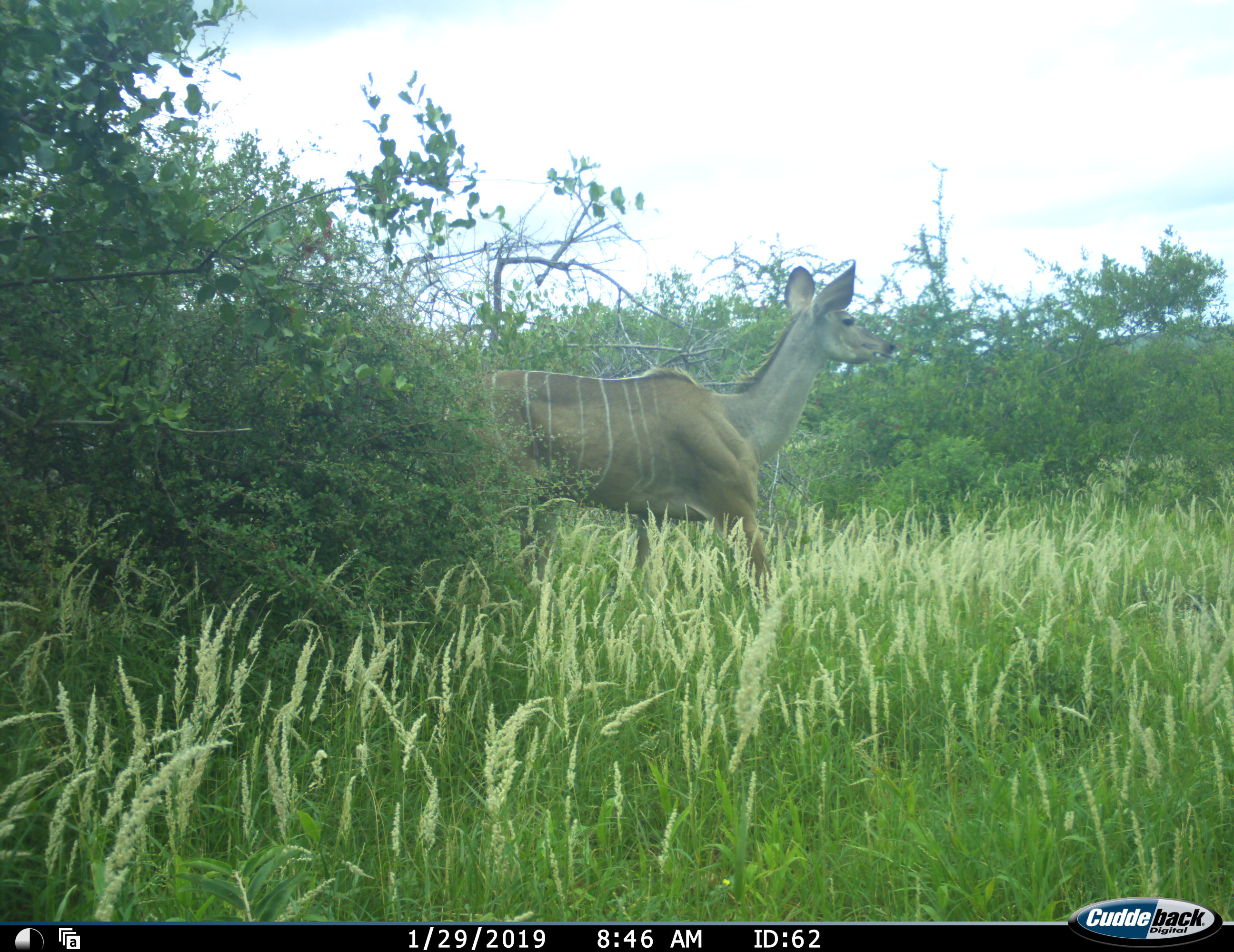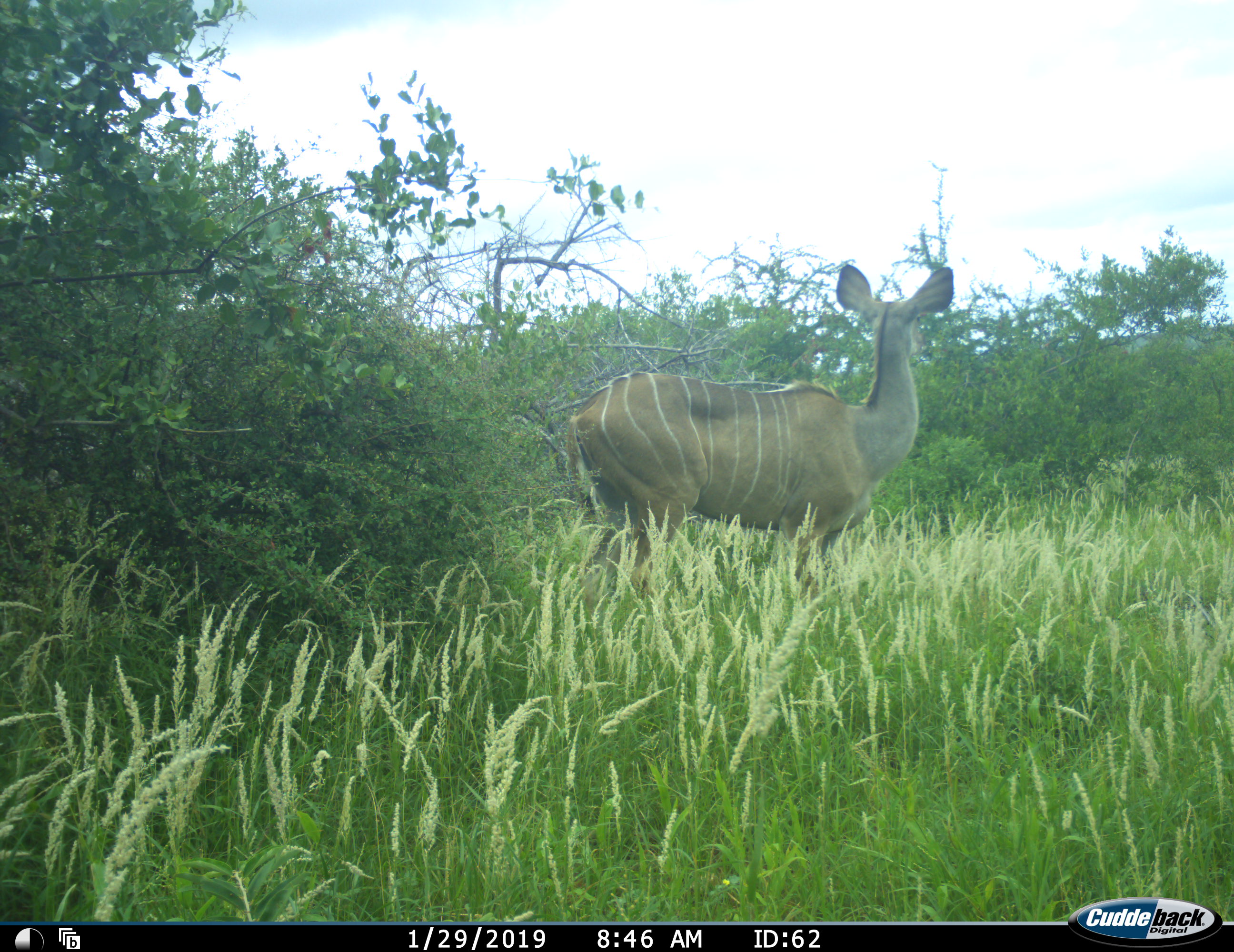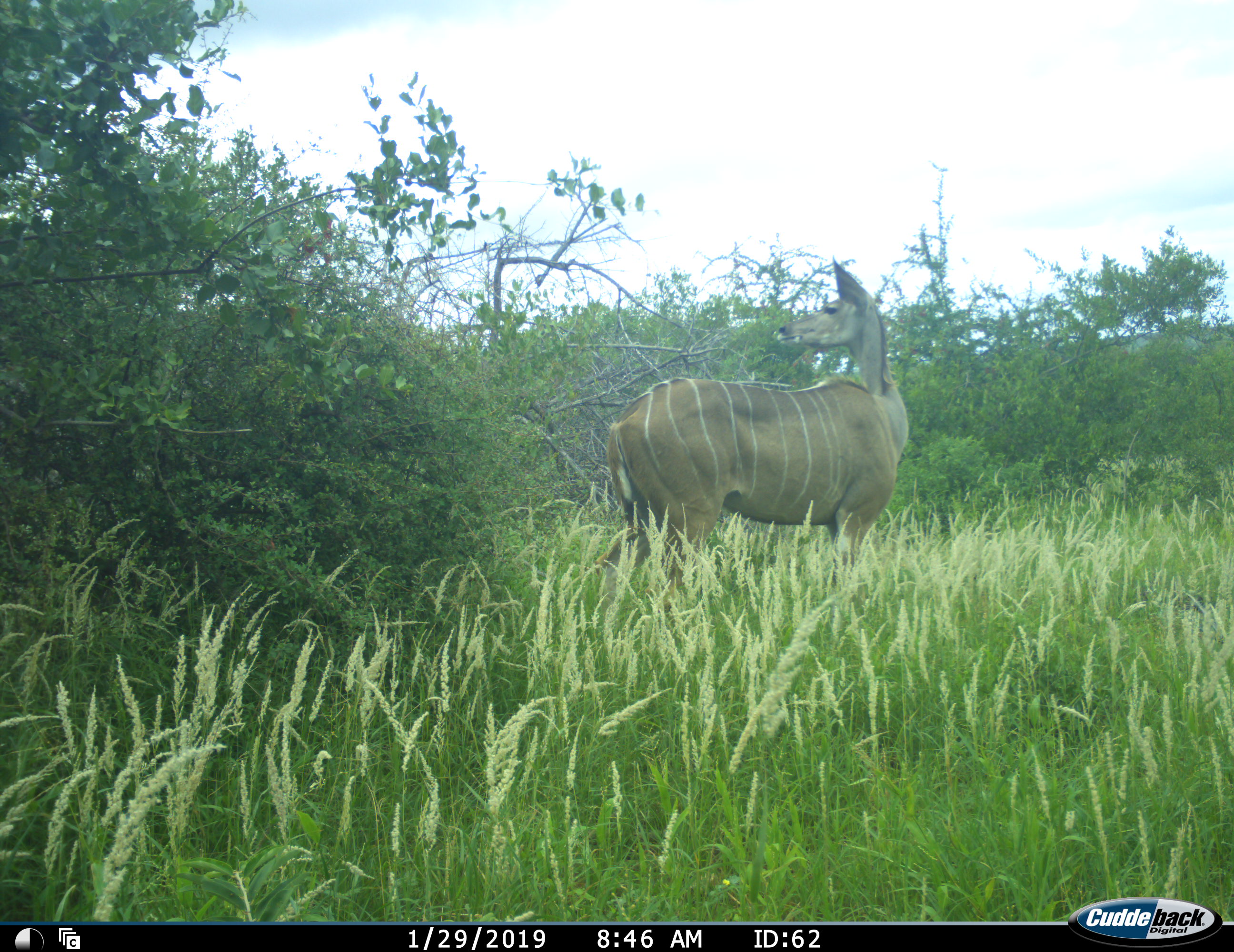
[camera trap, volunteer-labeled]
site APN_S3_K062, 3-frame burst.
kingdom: Animalia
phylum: Chordata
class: Mammalia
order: Artiodactyla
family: Bovidae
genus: Tragelaphus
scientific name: Tragelaphus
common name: kudu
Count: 1.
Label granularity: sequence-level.